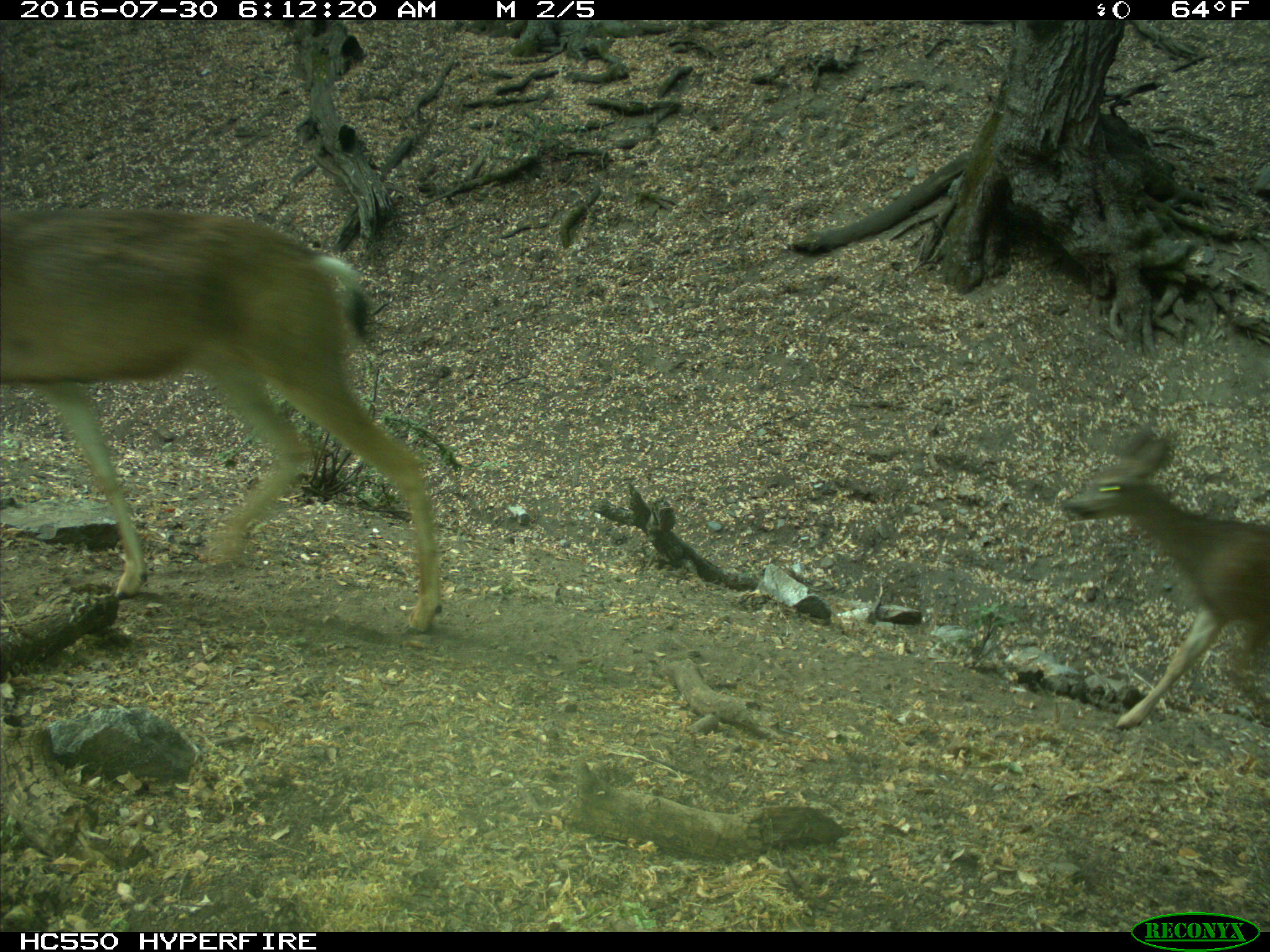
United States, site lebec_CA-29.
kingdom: Animalia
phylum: Chordata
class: Mammalia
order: Artiodactyla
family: Cervidae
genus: Odocoileus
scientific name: Odocoileus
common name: deer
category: unidentified deer